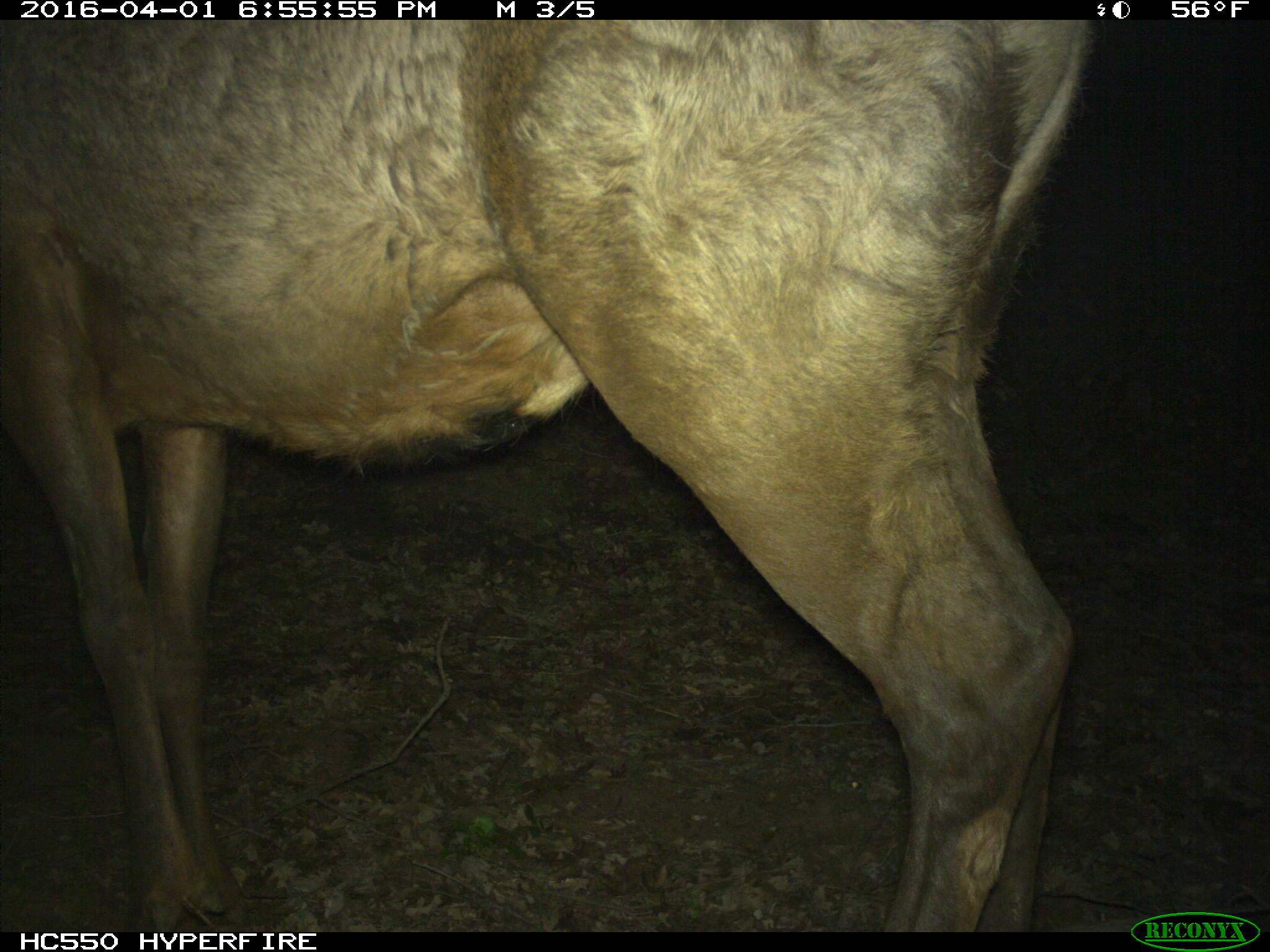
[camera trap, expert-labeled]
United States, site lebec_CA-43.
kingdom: Animalia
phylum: Chordata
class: Mammalia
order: Artiodactyla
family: Cervidae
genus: Cervus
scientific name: Cervus canadensis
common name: elk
Cervus canadensis (elk).